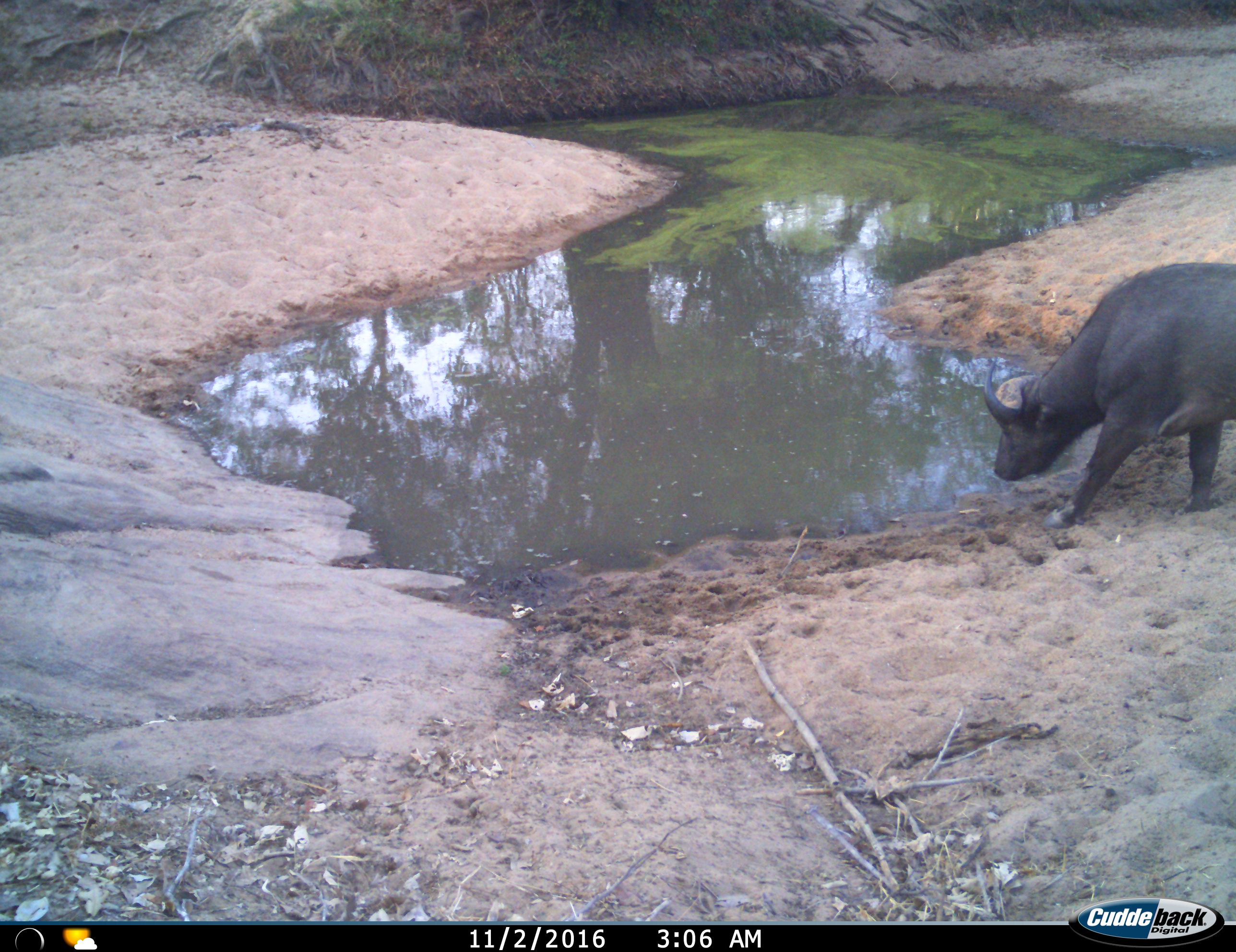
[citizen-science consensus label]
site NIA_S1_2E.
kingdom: Animalia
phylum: Chordata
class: Mammalia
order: Artiodactyla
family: Bovidae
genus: Syncerus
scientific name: Syncerus caffer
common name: african buffalo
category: buffalo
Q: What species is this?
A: Buffalo (african buffalo) (Syncerus caffer).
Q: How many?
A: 1.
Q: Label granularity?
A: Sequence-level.